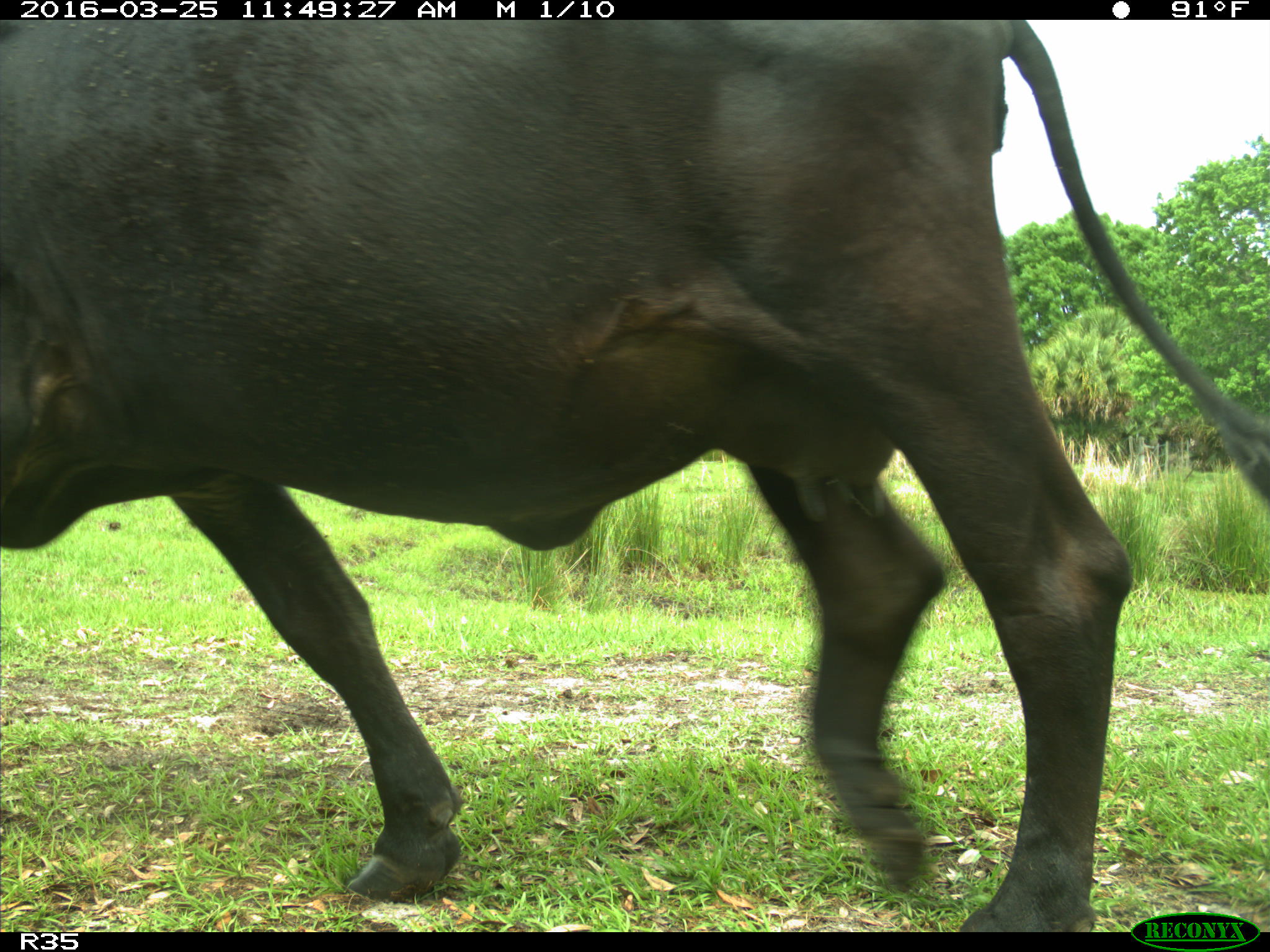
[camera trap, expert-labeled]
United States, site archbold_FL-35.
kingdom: Animalia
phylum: Chordata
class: Mammalia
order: Artiodactyla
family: Bovidae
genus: Bos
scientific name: Bos taurus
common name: domestic cow